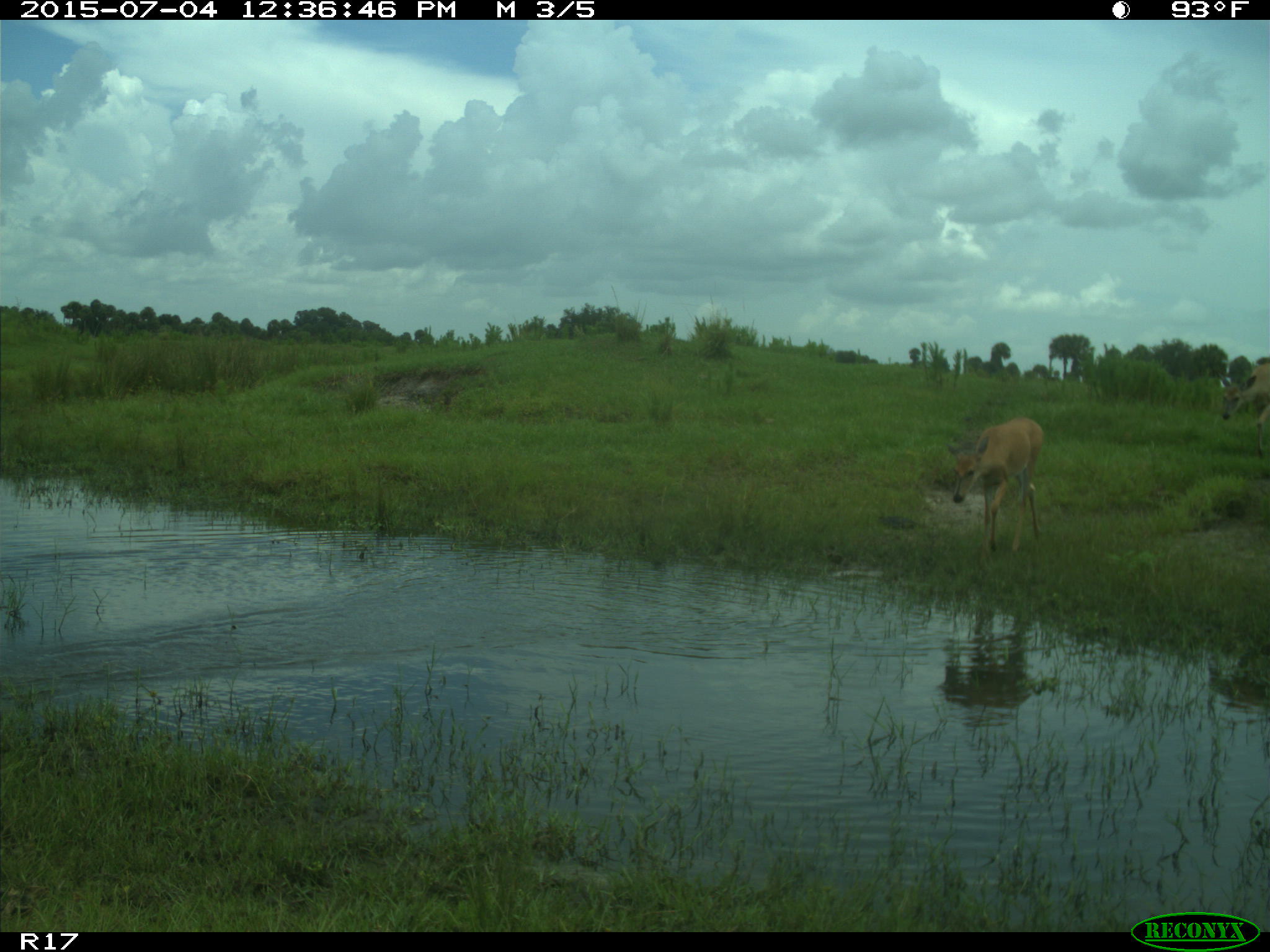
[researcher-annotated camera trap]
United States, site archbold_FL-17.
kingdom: Animalia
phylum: Chordata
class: Mammalia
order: Artiodactyla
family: Cervidae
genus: Odocoileus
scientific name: Odocoileus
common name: deer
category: unidentified deer